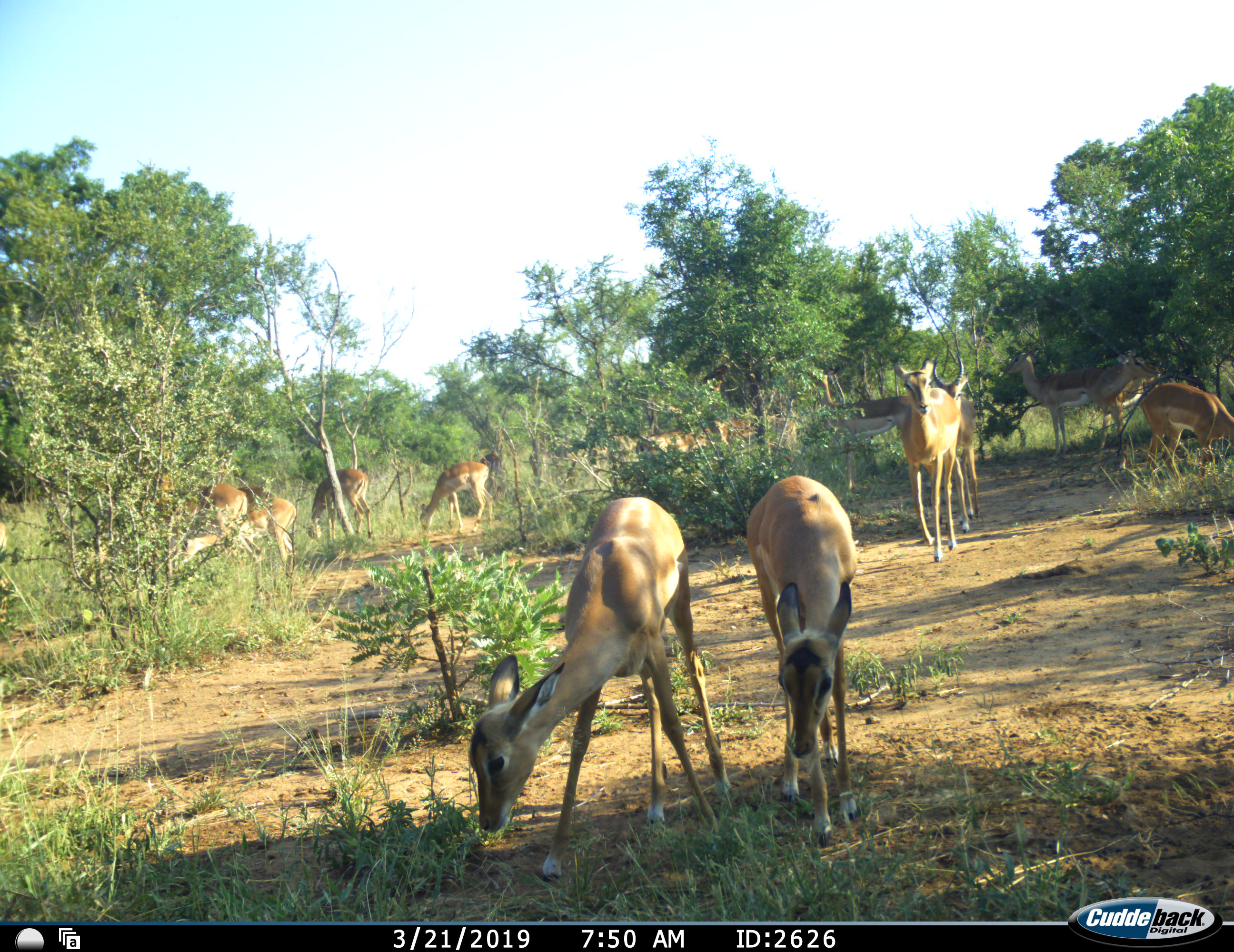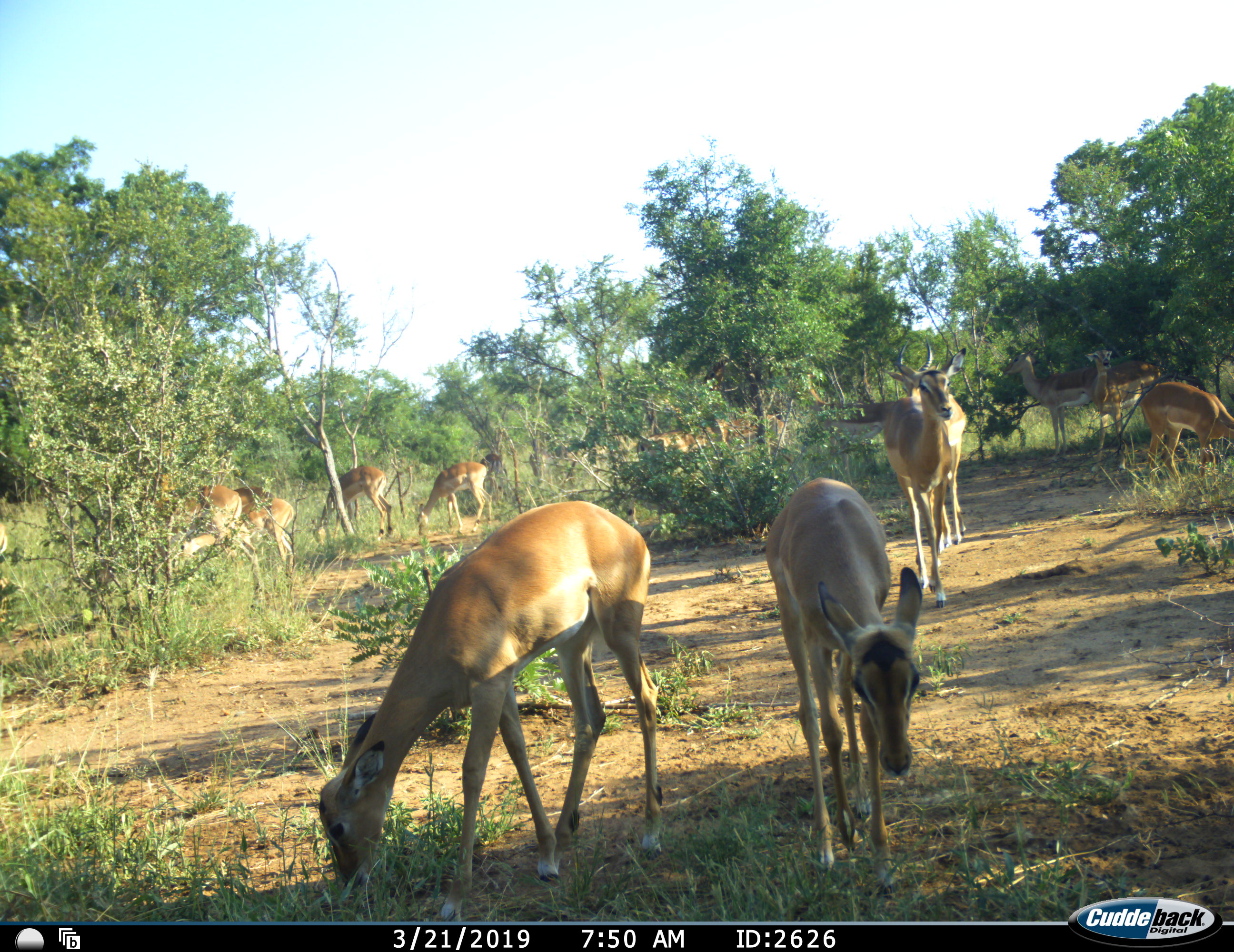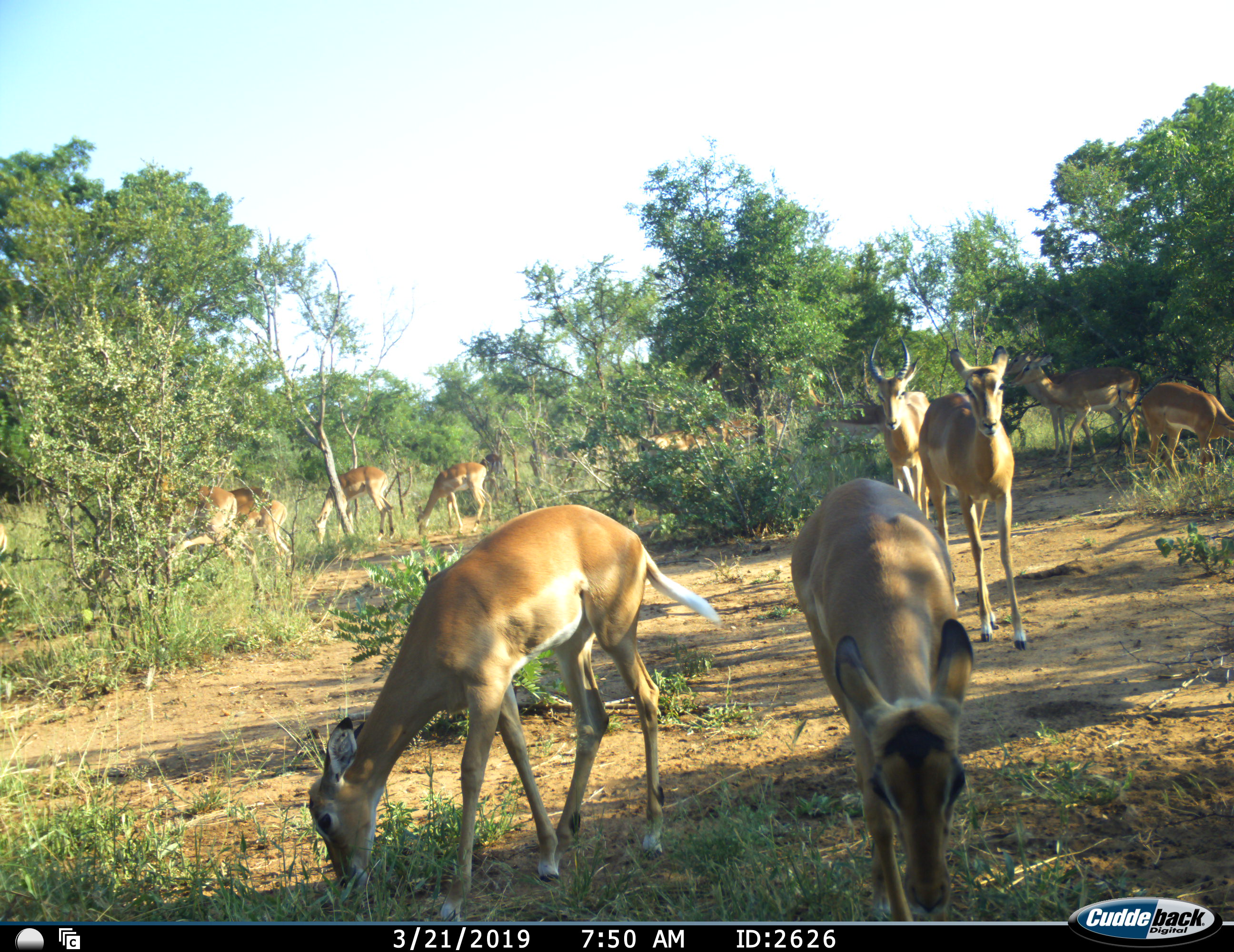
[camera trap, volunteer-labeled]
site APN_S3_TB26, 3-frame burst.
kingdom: Animalia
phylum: Chordata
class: Mammalia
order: Artiodactyla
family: Bovidae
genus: Aepyceros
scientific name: Aepyceros melampus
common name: impala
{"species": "impala (Aepyceros melampus)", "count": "11-50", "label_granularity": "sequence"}